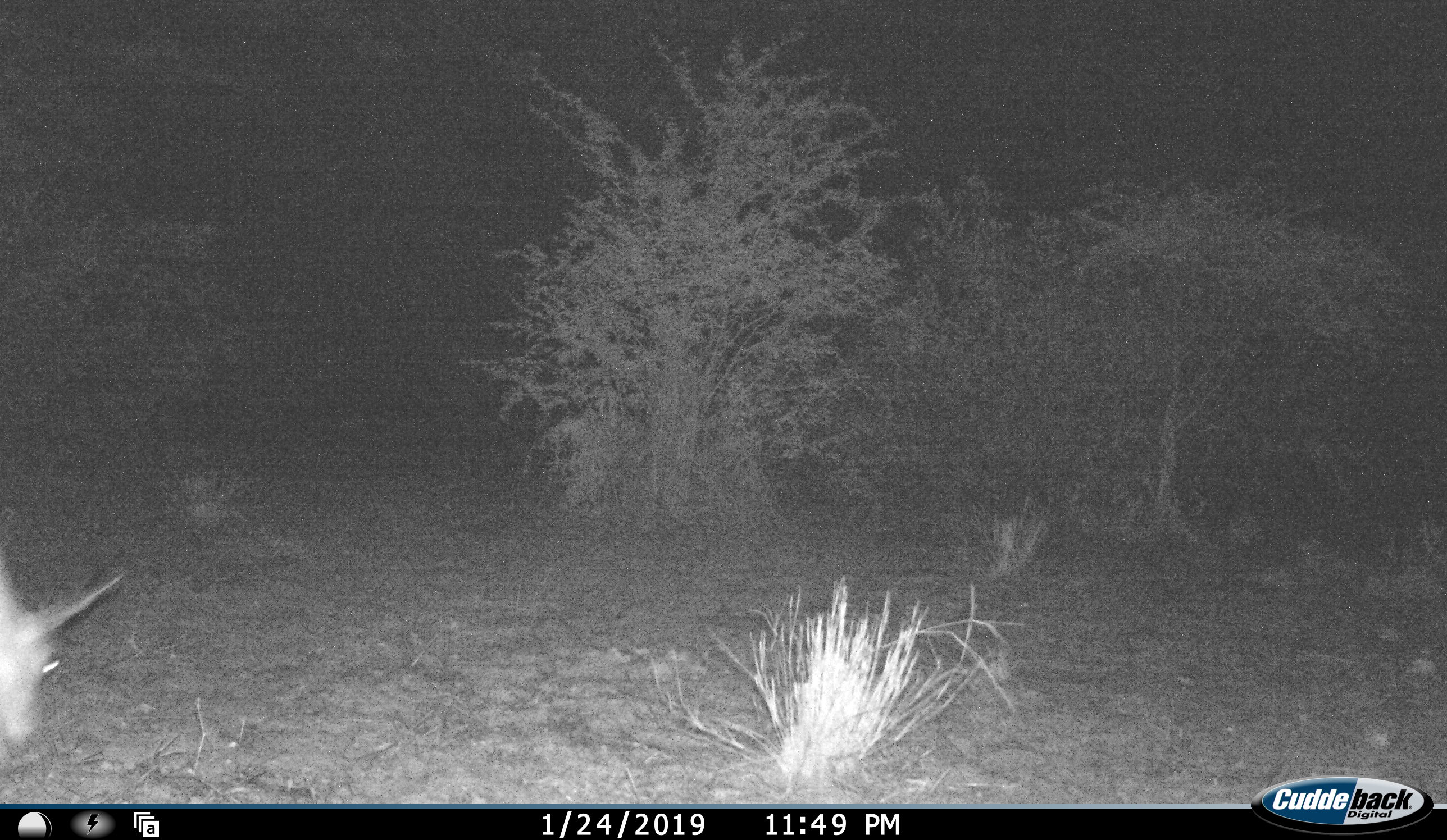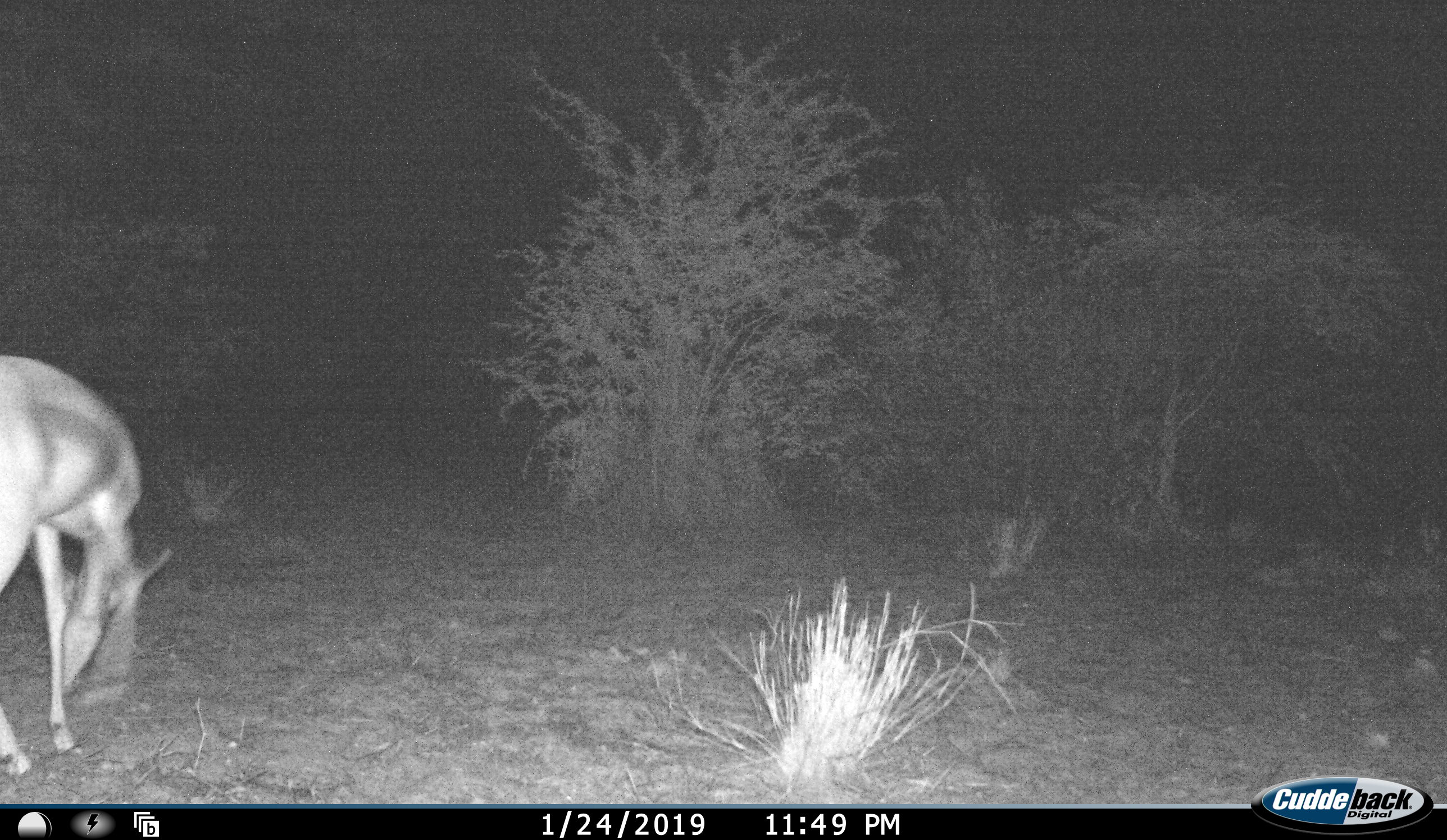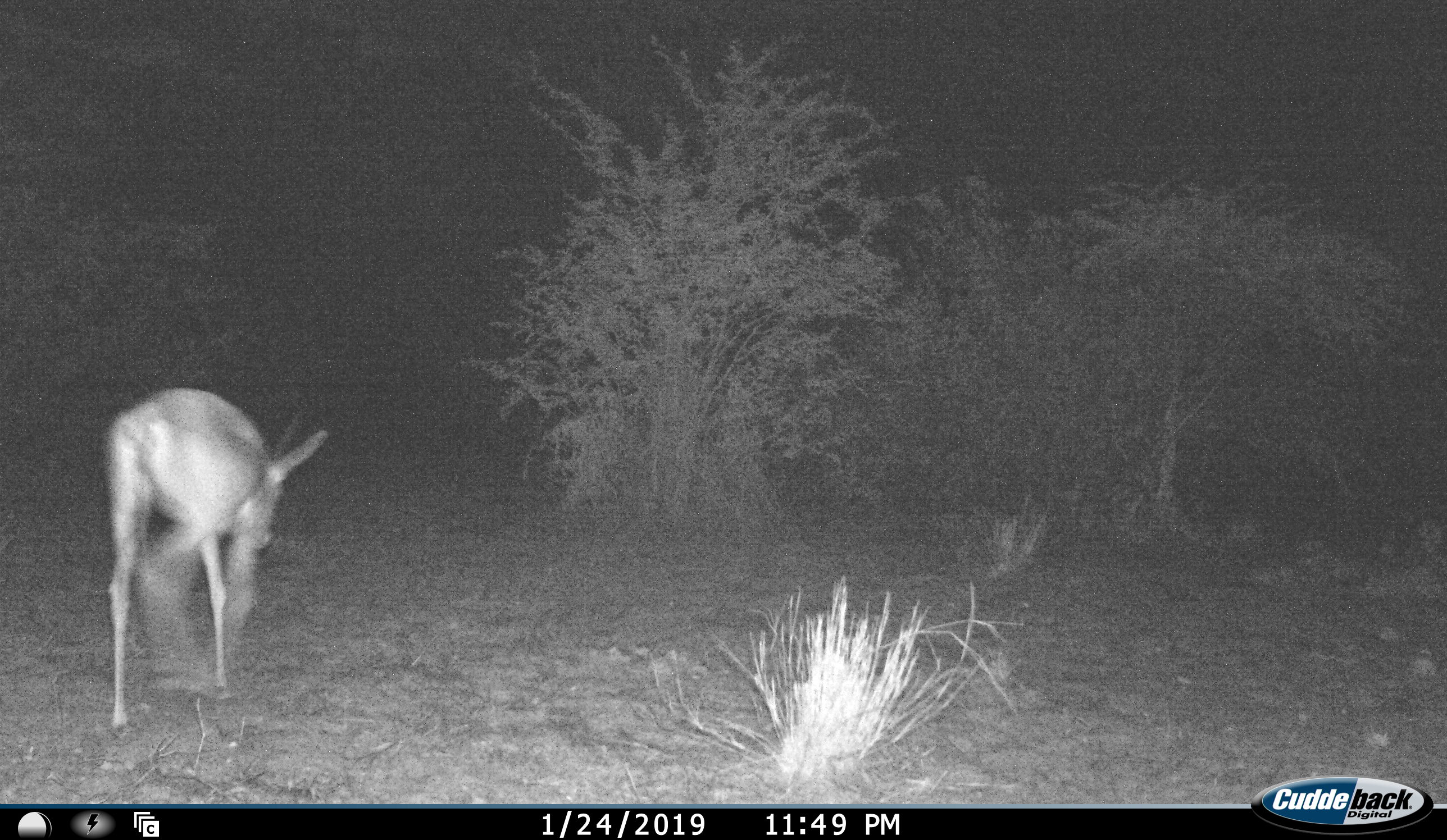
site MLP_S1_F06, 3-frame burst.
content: unidentified animal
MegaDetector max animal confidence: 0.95